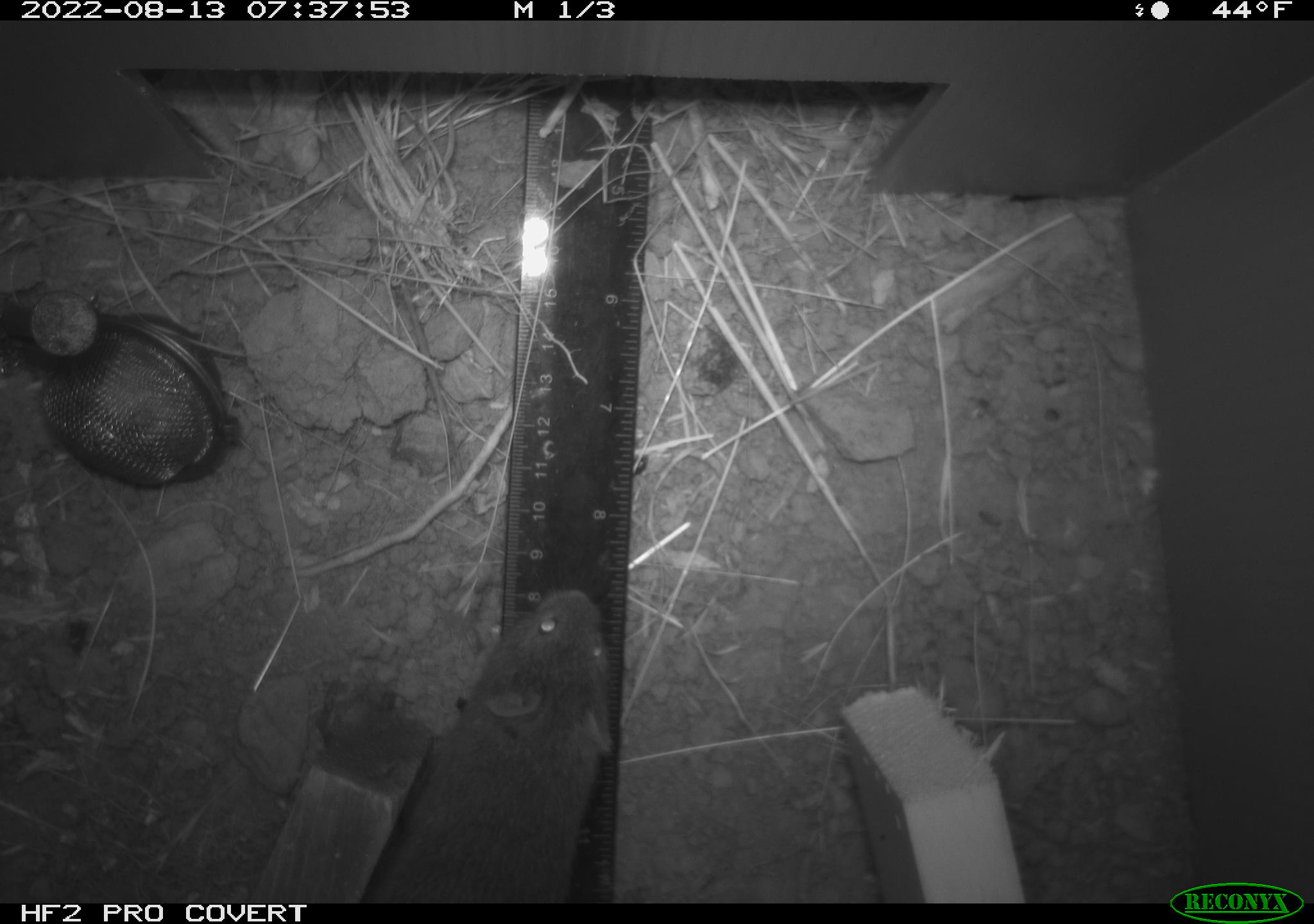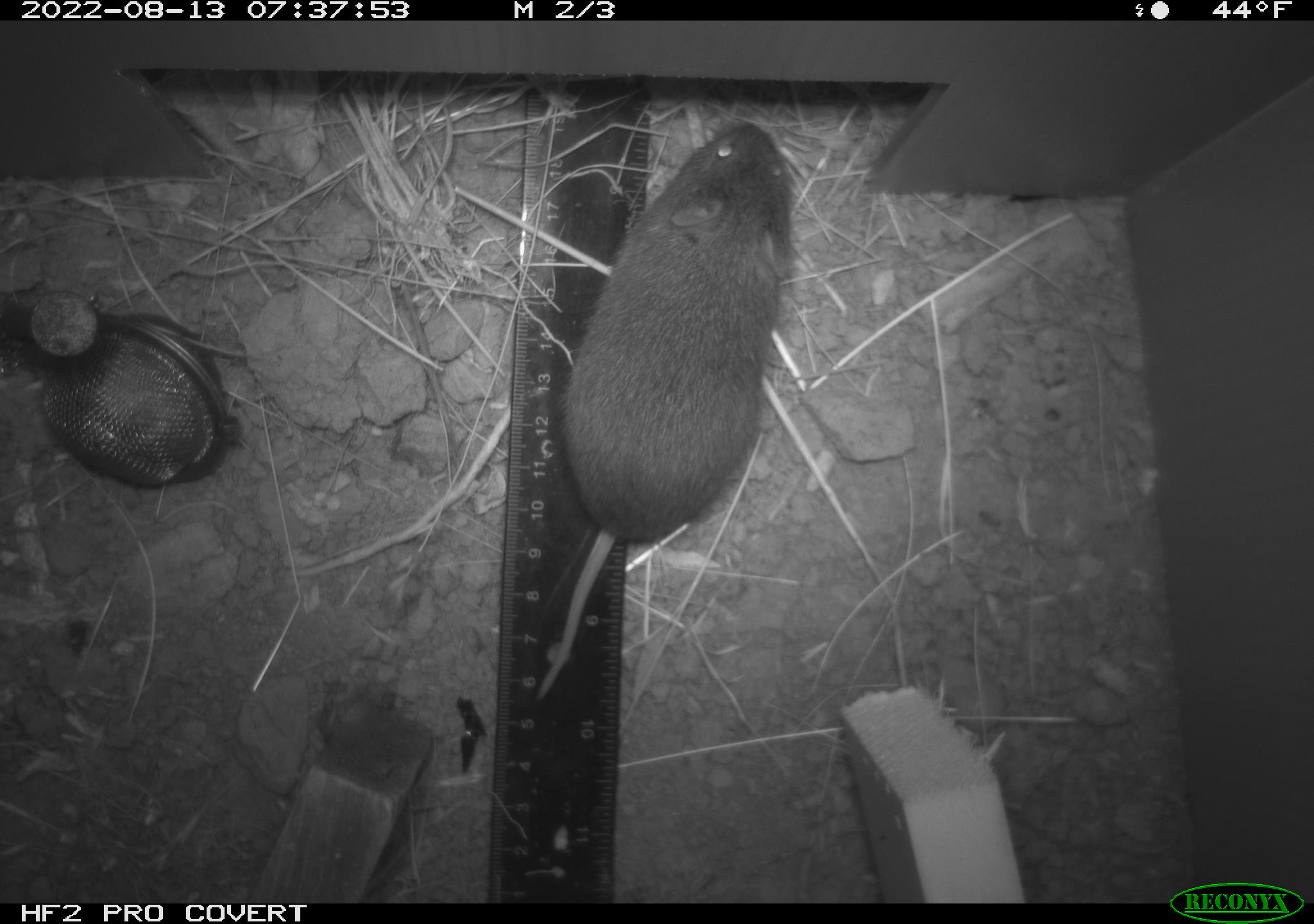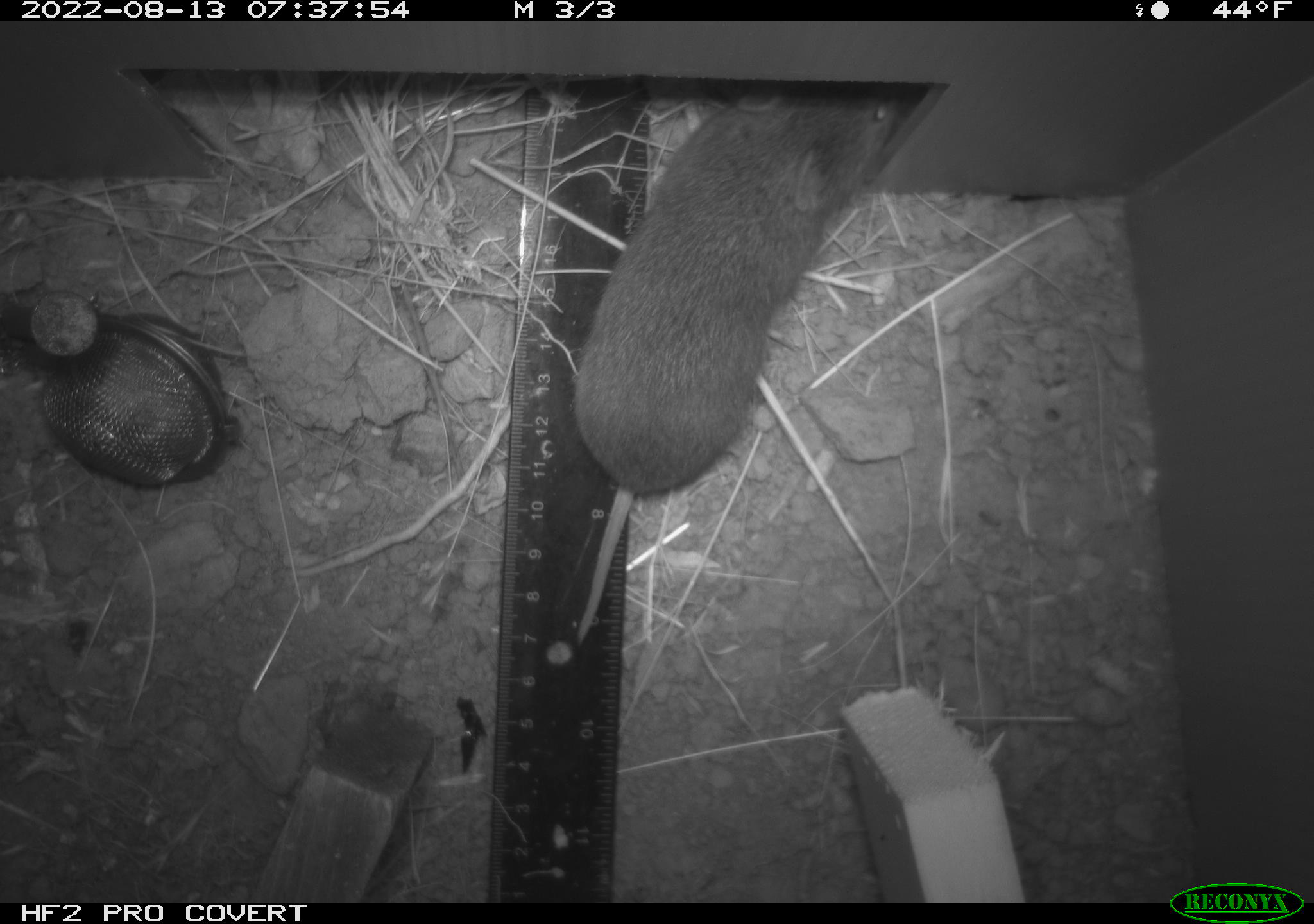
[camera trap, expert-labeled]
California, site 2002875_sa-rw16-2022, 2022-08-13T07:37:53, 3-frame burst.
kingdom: Animalia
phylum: Chordata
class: Mammalia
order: Rodentia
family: Cricetidae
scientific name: Arvicolinae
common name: voles, lemmings, and muskrats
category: arvicolinae subfamily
Arvicolinae subfamily (voles, lemmings, and muskrats) (Arvicolinae).